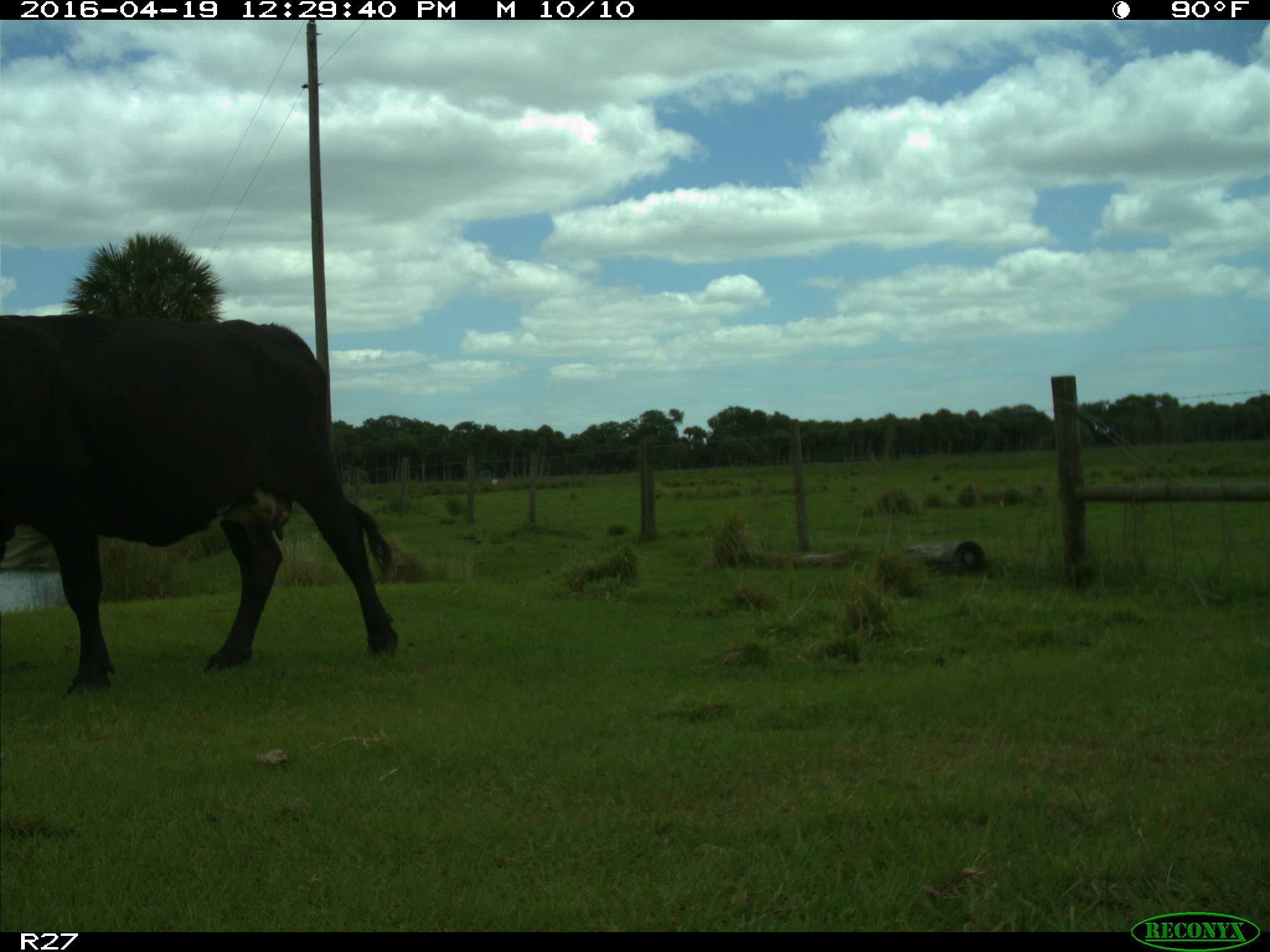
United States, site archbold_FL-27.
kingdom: Animalia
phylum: Chordata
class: Mammalia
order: Artiodactyla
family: Bovidae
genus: Bos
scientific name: Bos taurus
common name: domestic cow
Bos taurus (domestic cow).